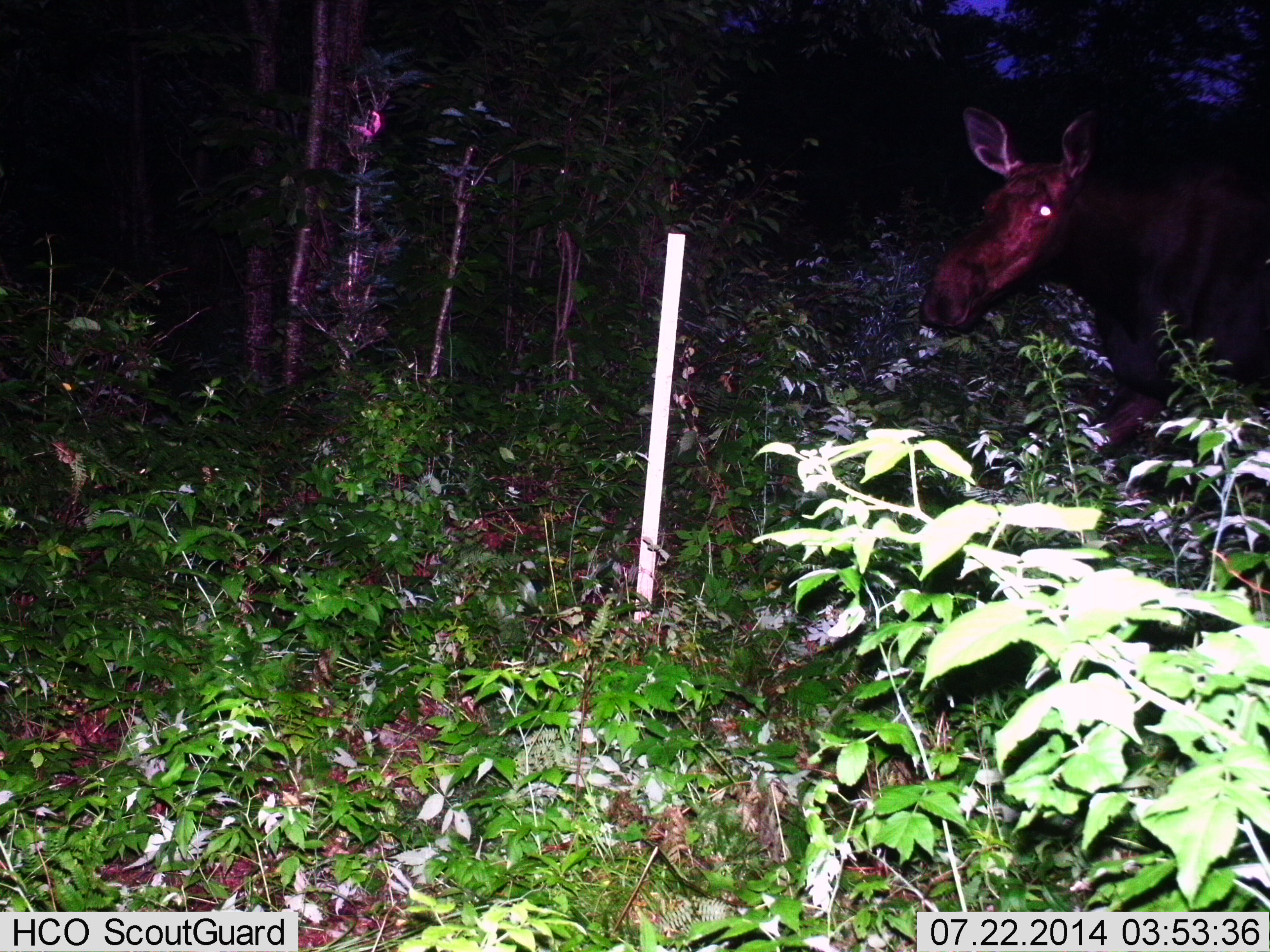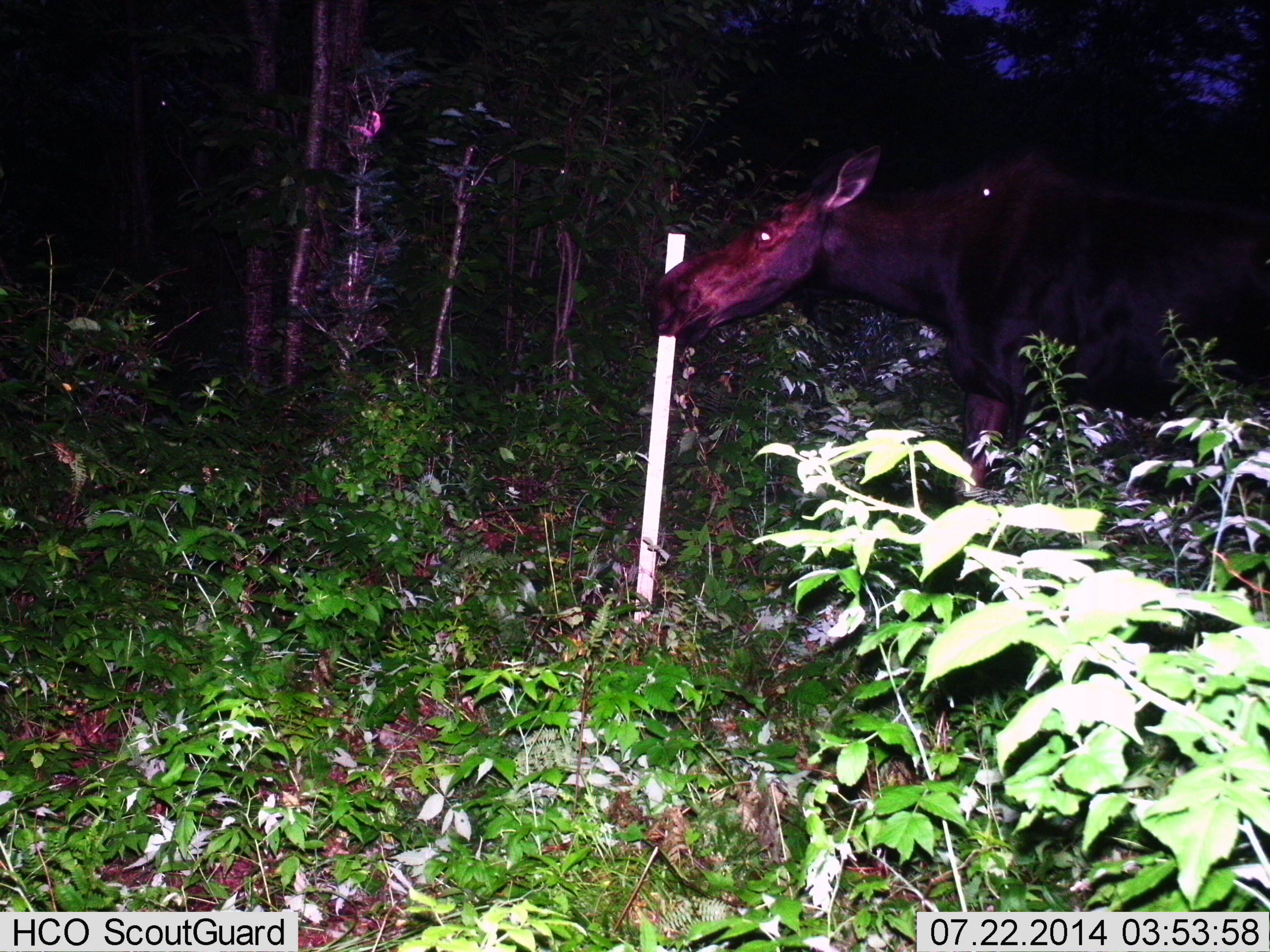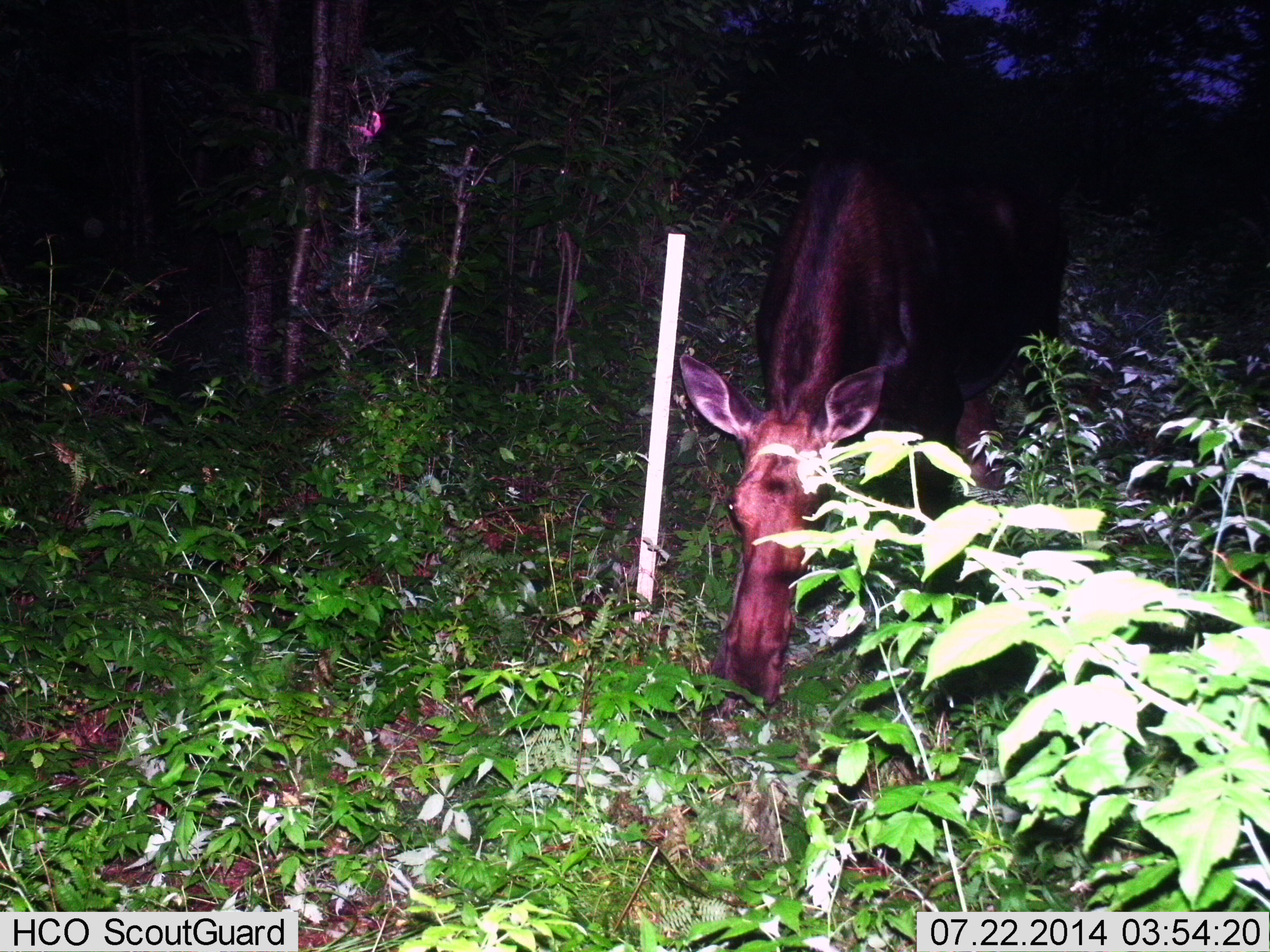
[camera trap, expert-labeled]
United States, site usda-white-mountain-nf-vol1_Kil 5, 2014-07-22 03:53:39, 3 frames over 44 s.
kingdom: Animalia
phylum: Chordata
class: Mammalia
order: Artiodactyla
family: Cervidae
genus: Alces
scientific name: Alces alces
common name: moose